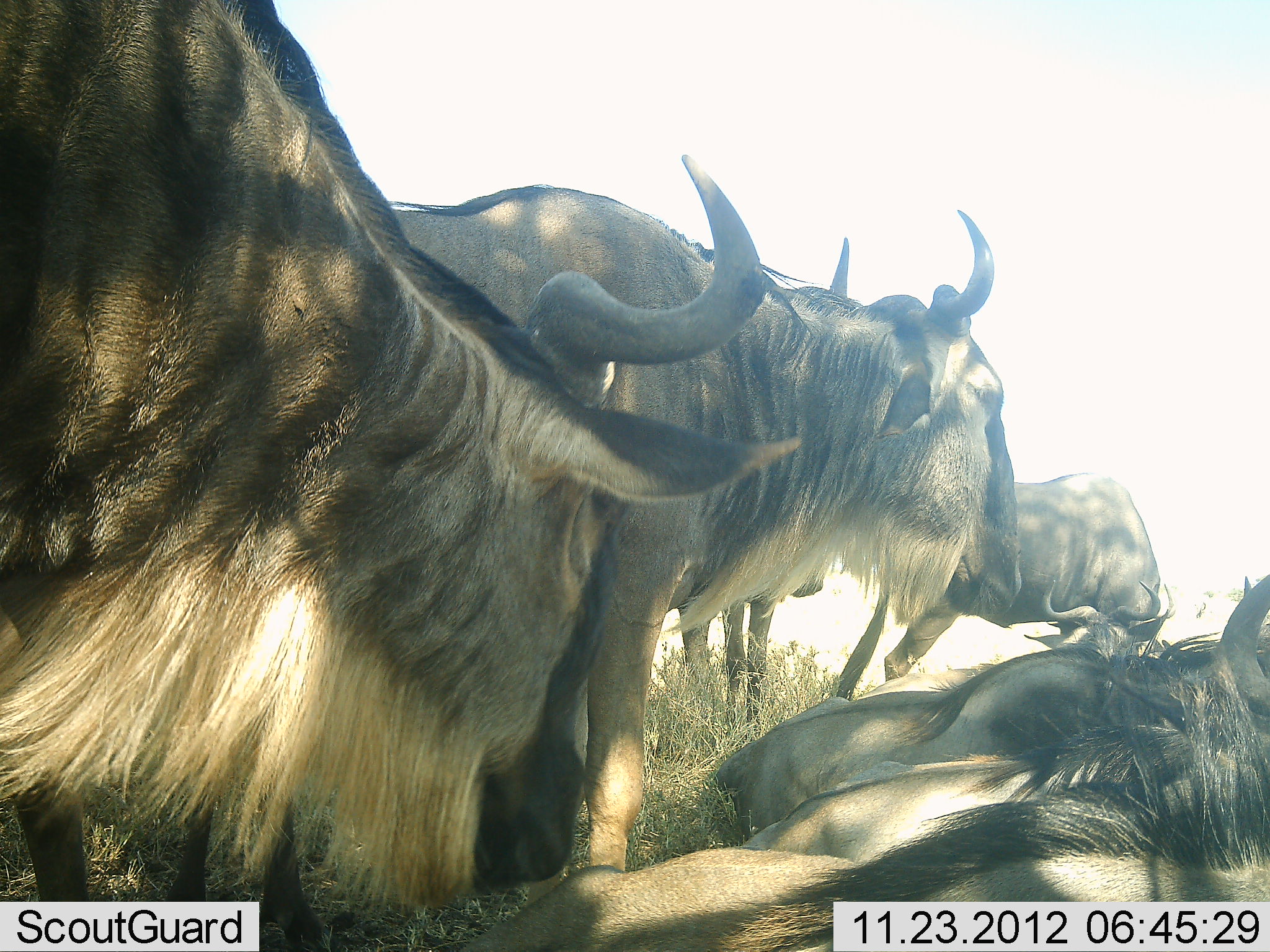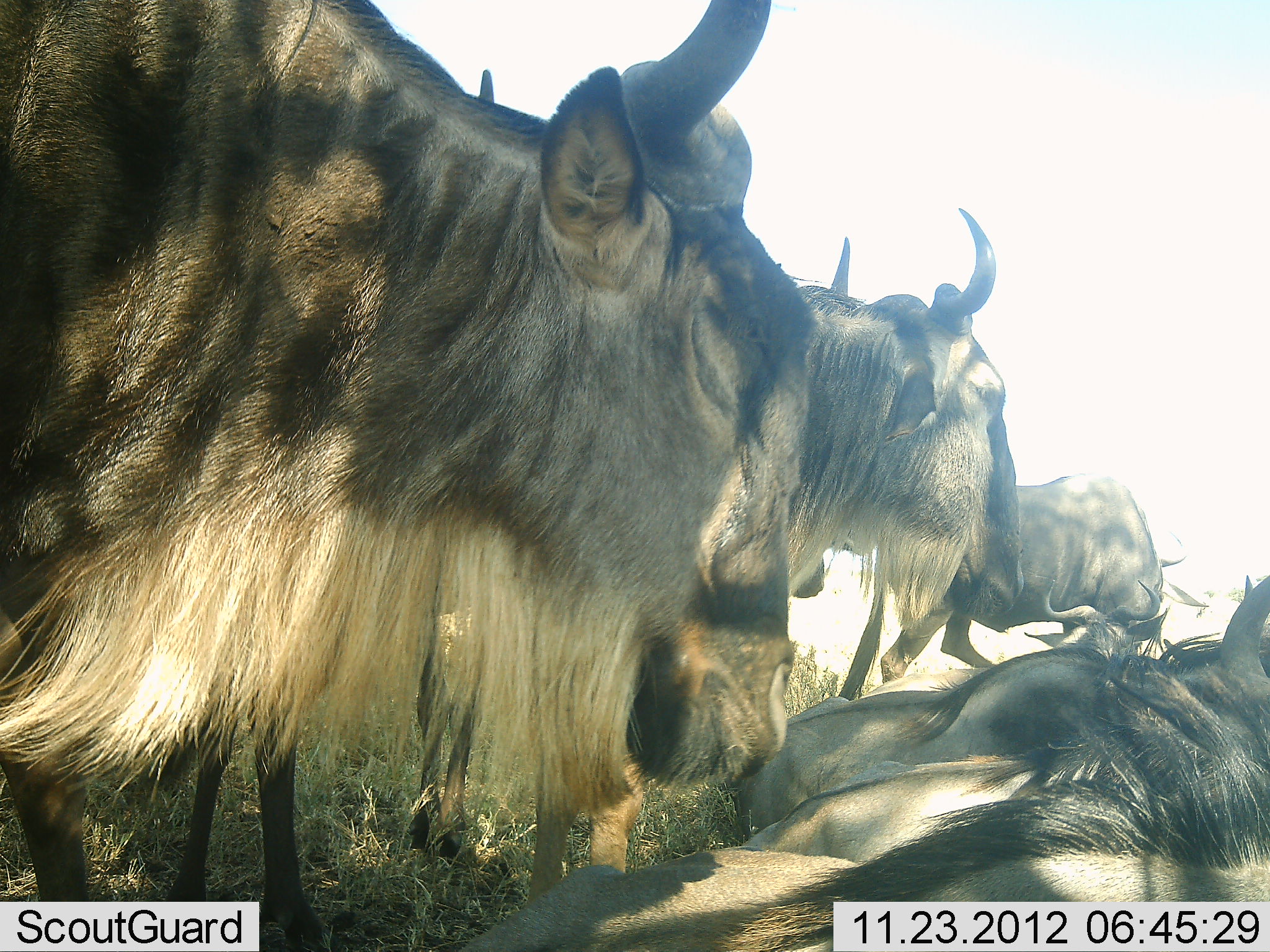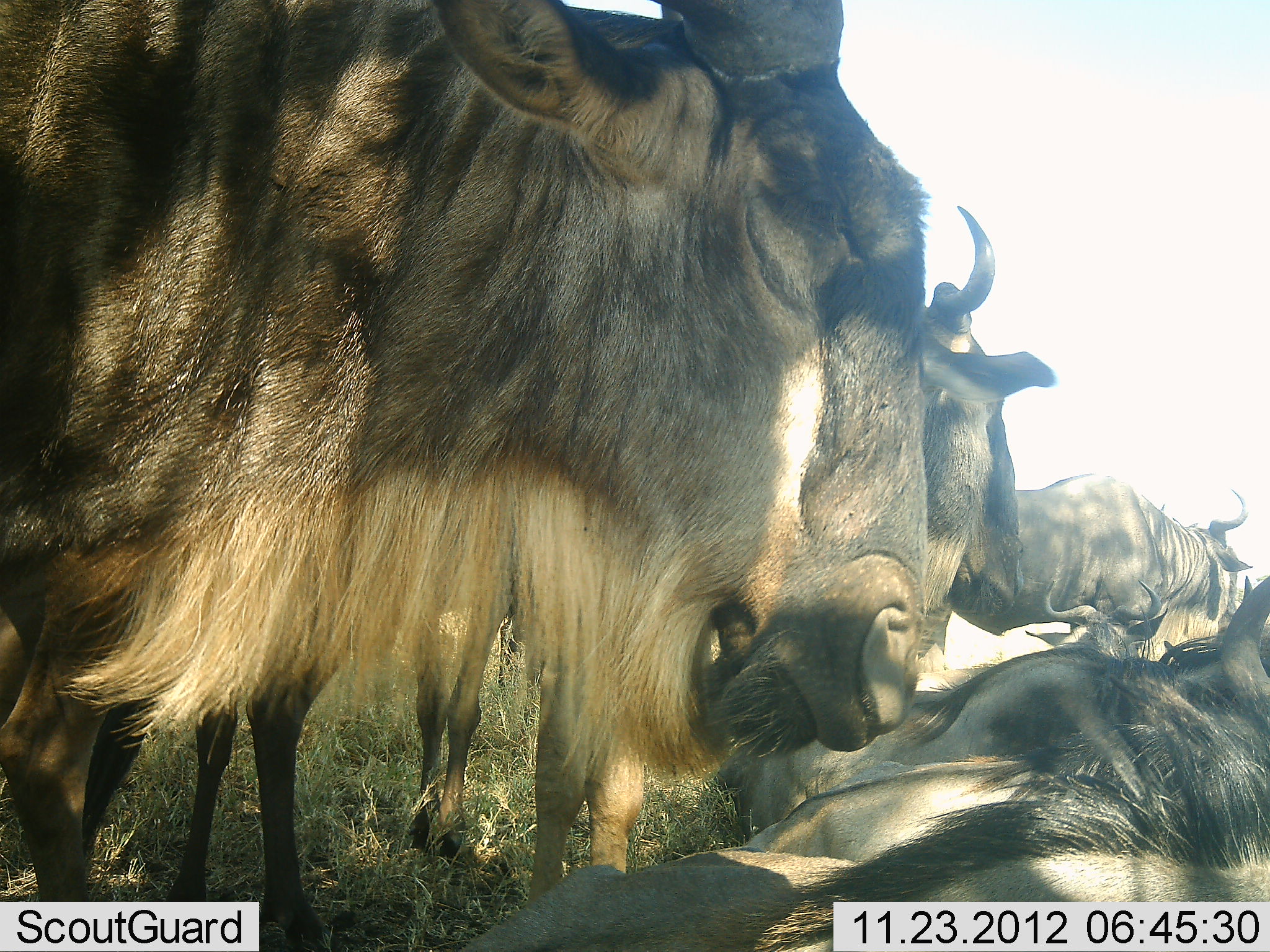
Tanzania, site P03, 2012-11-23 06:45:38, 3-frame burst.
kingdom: Animalia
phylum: Chordata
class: Mammalia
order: Artiodactyla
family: Bovidae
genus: Connochaetes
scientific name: Connochaetes taurinus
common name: blue wildebeest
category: wildebeest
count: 6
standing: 90%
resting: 100%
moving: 0%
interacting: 10%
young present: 0%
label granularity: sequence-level